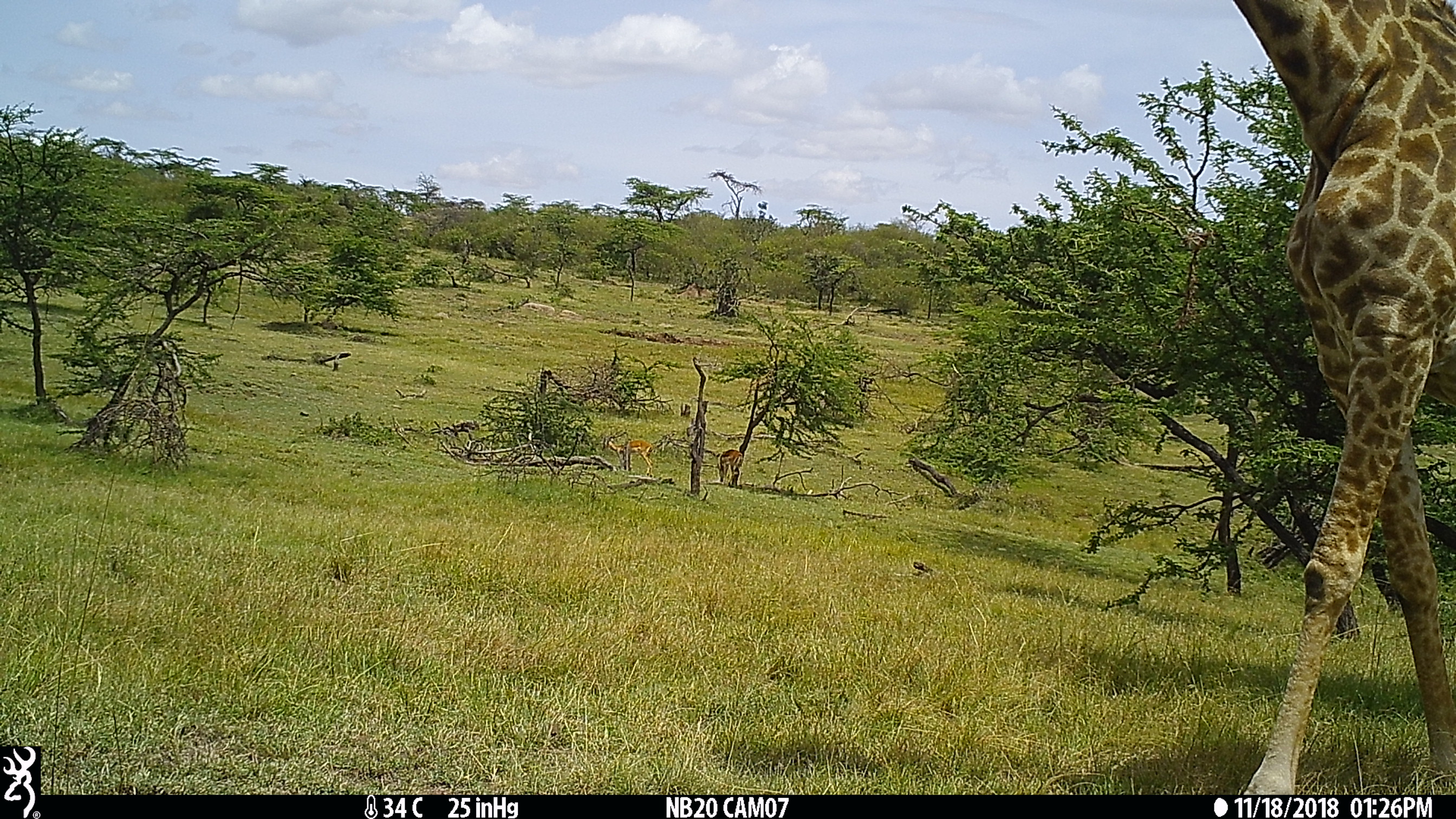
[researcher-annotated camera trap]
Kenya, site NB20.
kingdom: Animalia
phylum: Chordata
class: Mammalia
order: Artiodactyla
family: Giraffidae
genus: Giraffa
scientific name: Giraffa camelopardalis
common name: northern giraffe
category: giraffe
Giraffe (northern giraffe) (Giraffa camelopardalis).